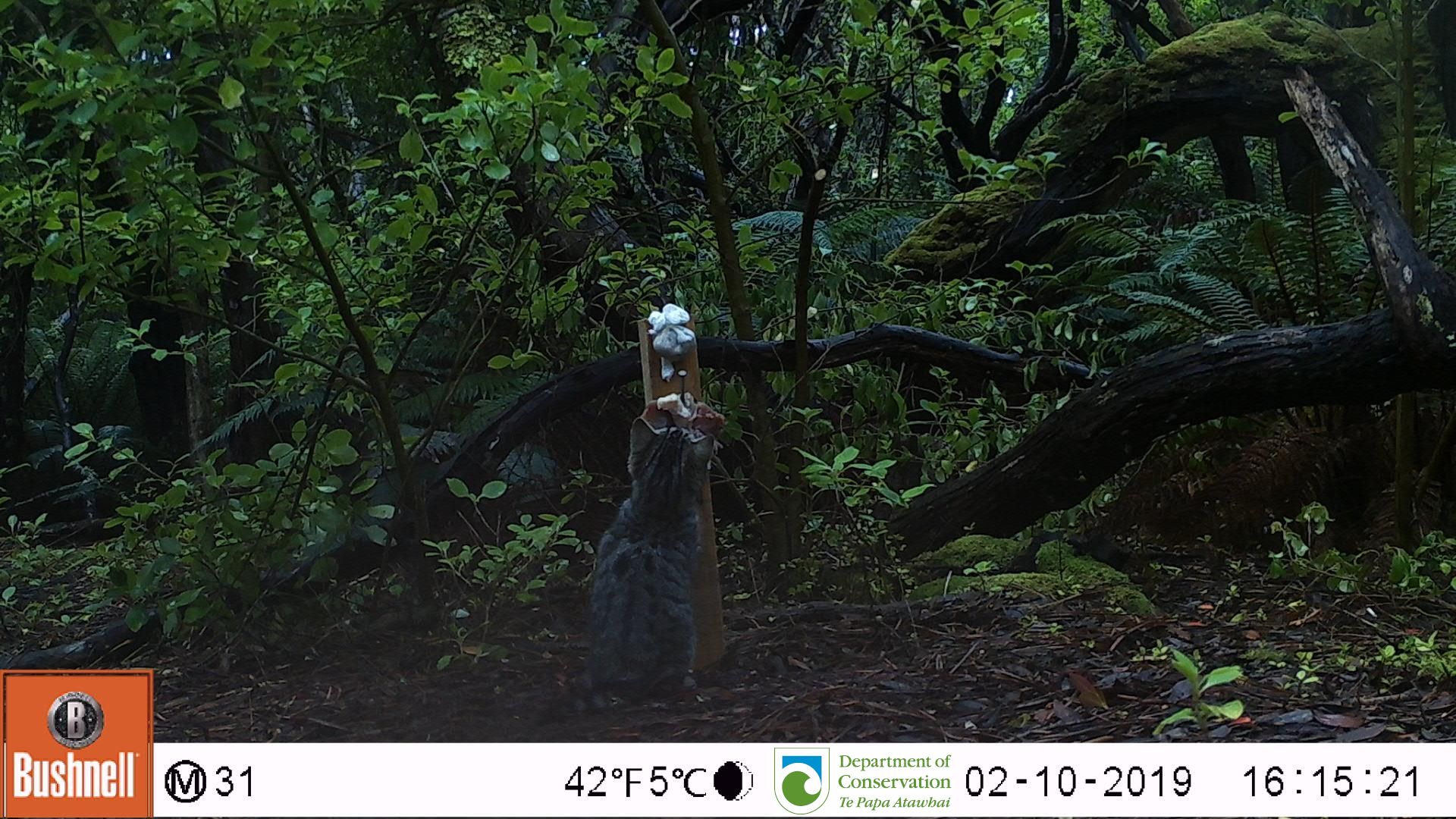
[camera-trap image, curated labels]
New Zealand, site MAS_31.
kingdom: Animalia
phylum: Chordata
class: Mammalia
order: Carnivora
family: Felidae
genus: Felis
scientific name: Felis catus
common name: domestic cat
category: cat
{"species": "cat (domestic cat) (Felis catus)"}